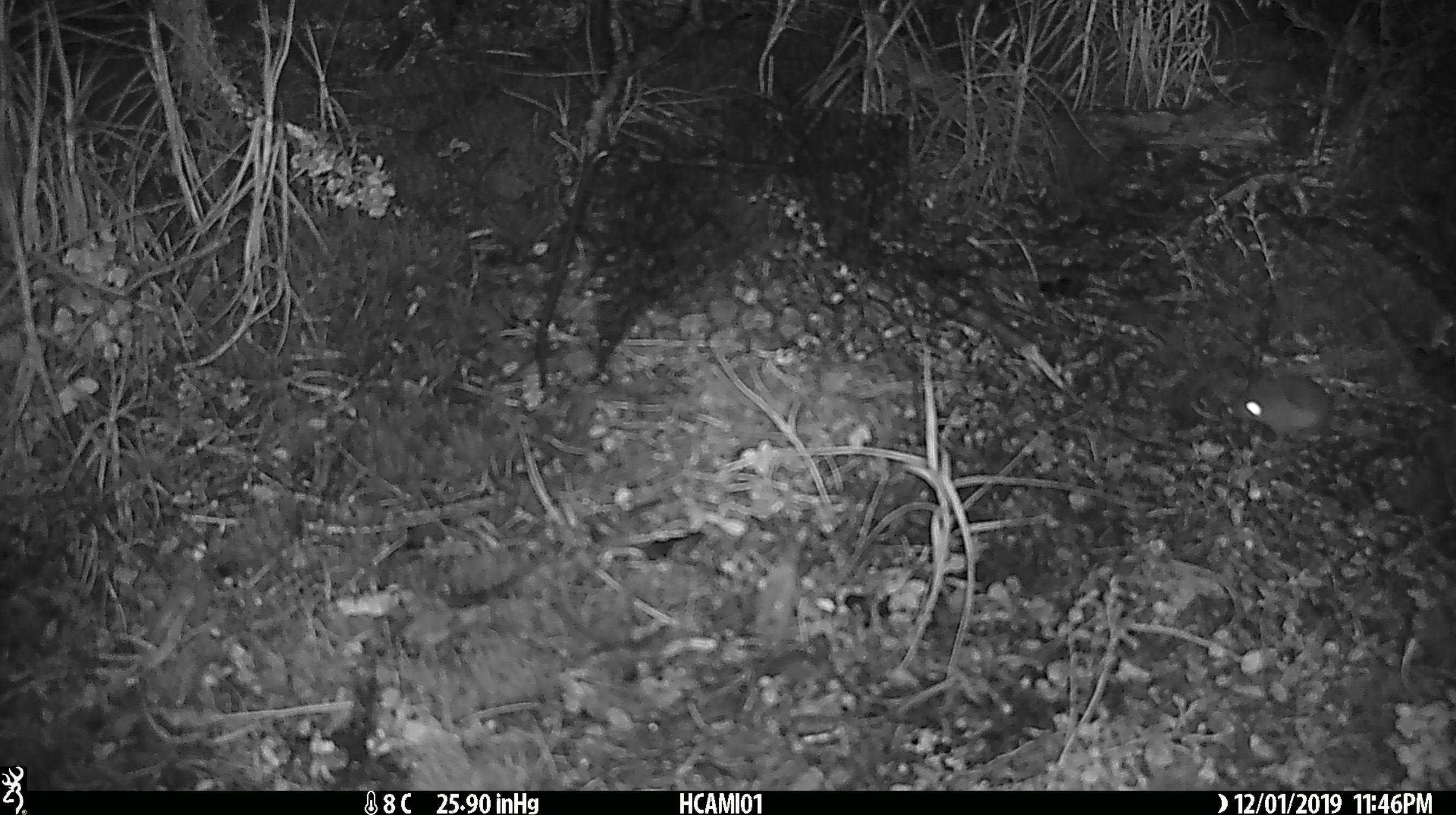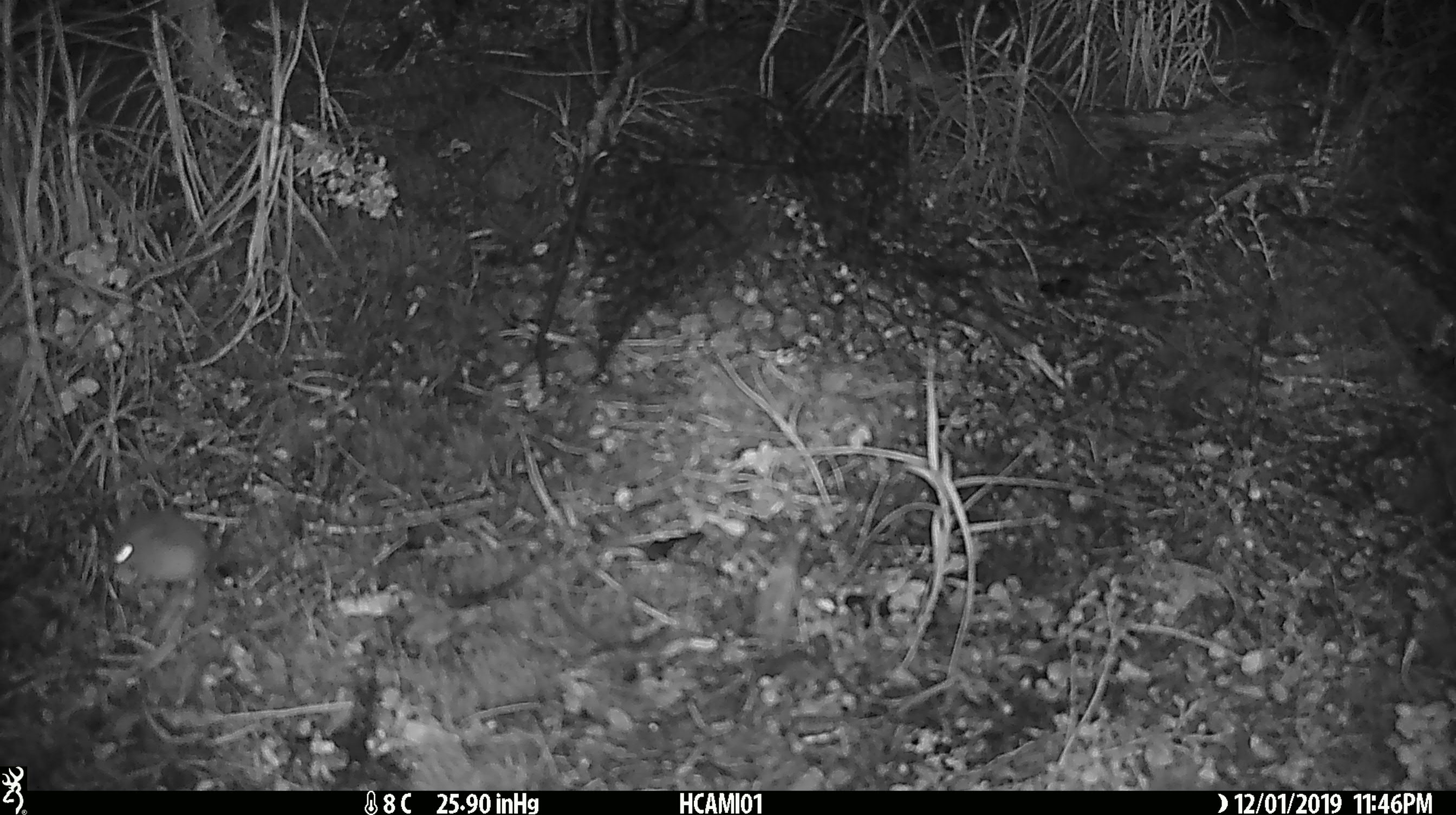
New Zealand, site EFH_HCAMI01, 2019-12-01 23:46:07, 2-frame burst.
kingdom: Animalia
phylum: Chordata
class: Mammalia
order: Rodentia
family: Muridae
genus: Mus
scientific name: Mus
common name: mouse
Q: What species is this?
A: Mouse (Mus).